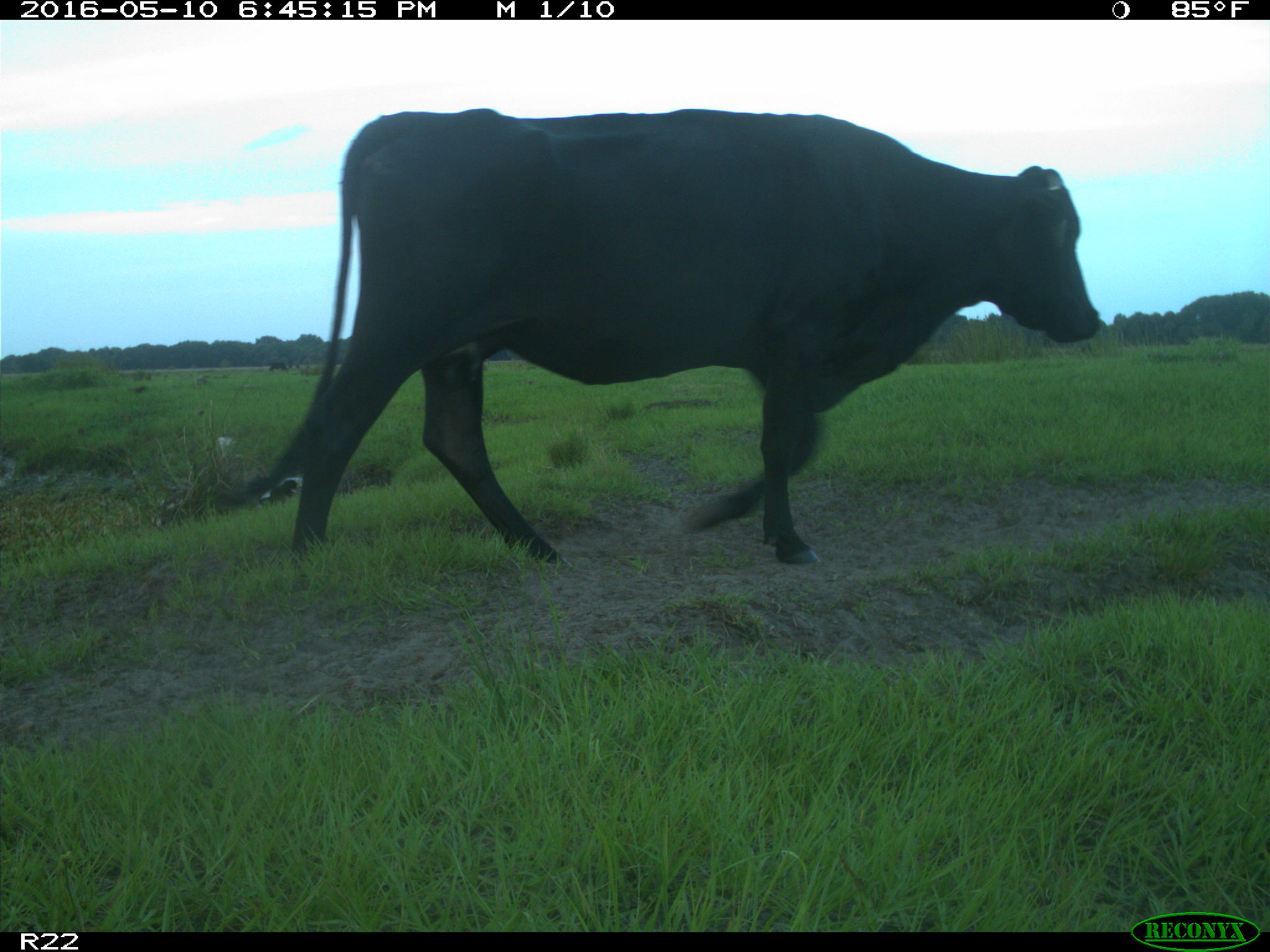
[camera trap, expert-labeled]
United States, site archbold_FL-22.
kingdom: Animalia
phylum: Chordata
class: Mammalia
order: Artiodactyla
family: Bovidae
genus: Bos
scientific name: Bos taurus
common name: domestic cow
Bos taurus (domestic cow).